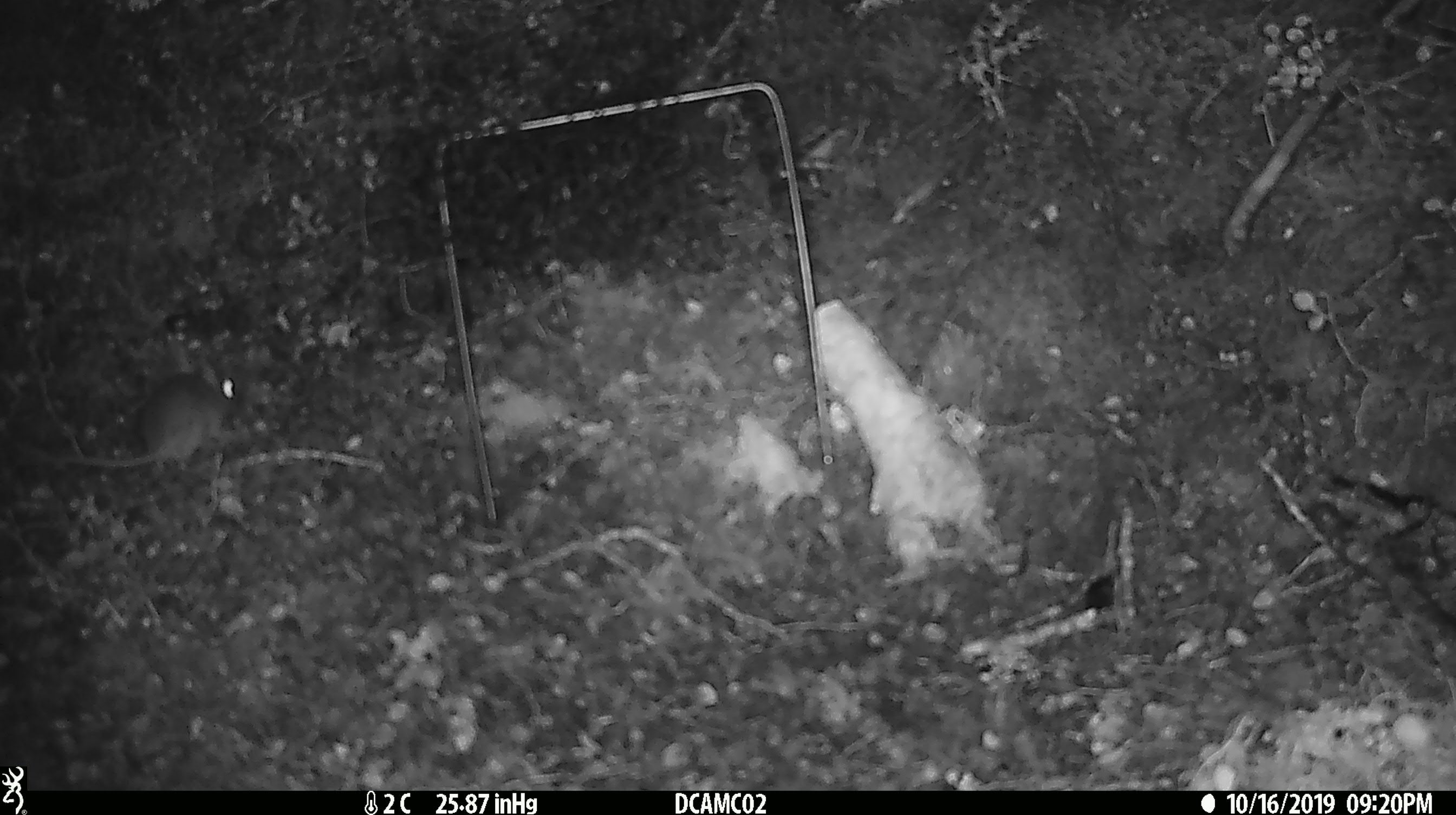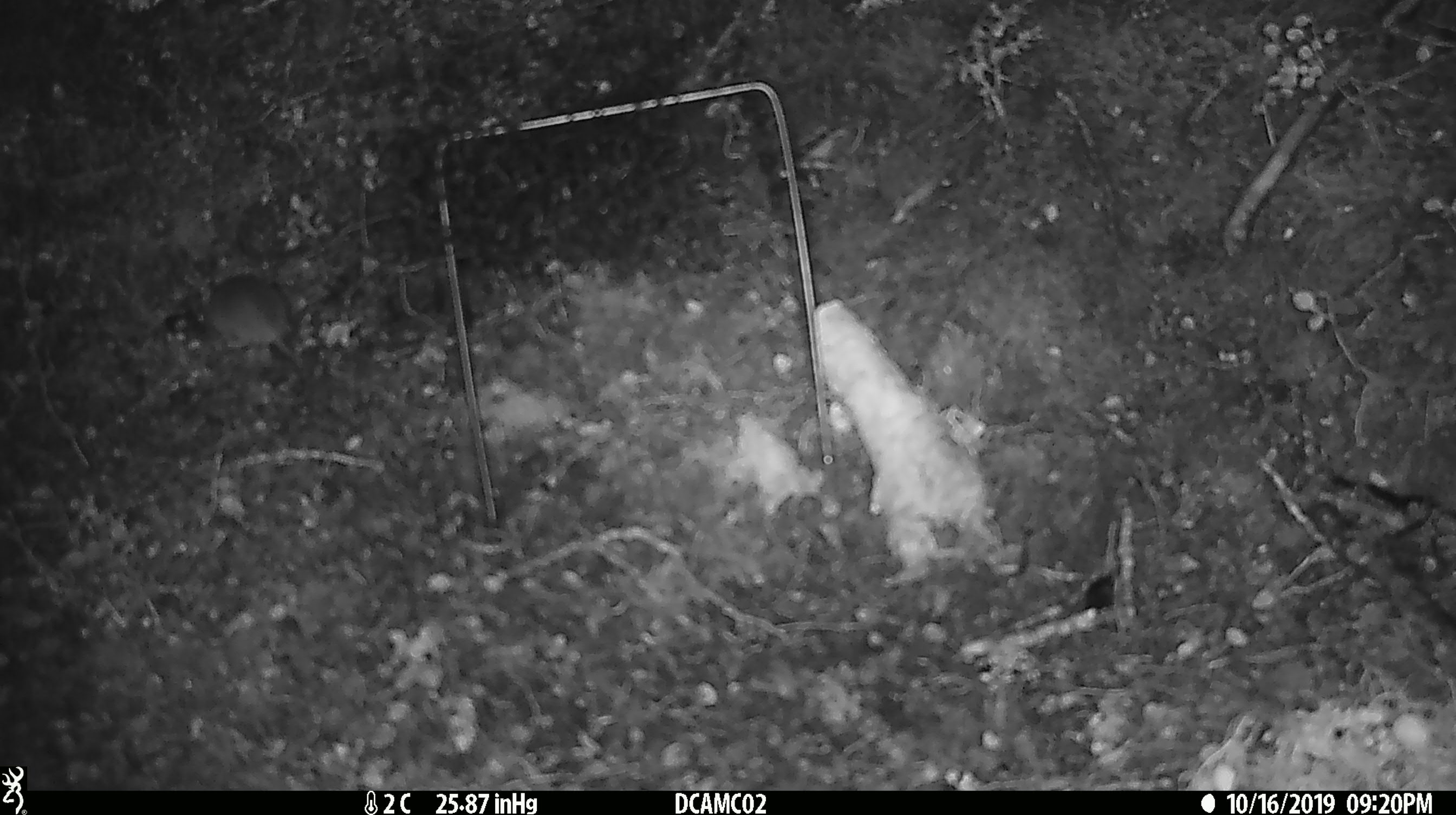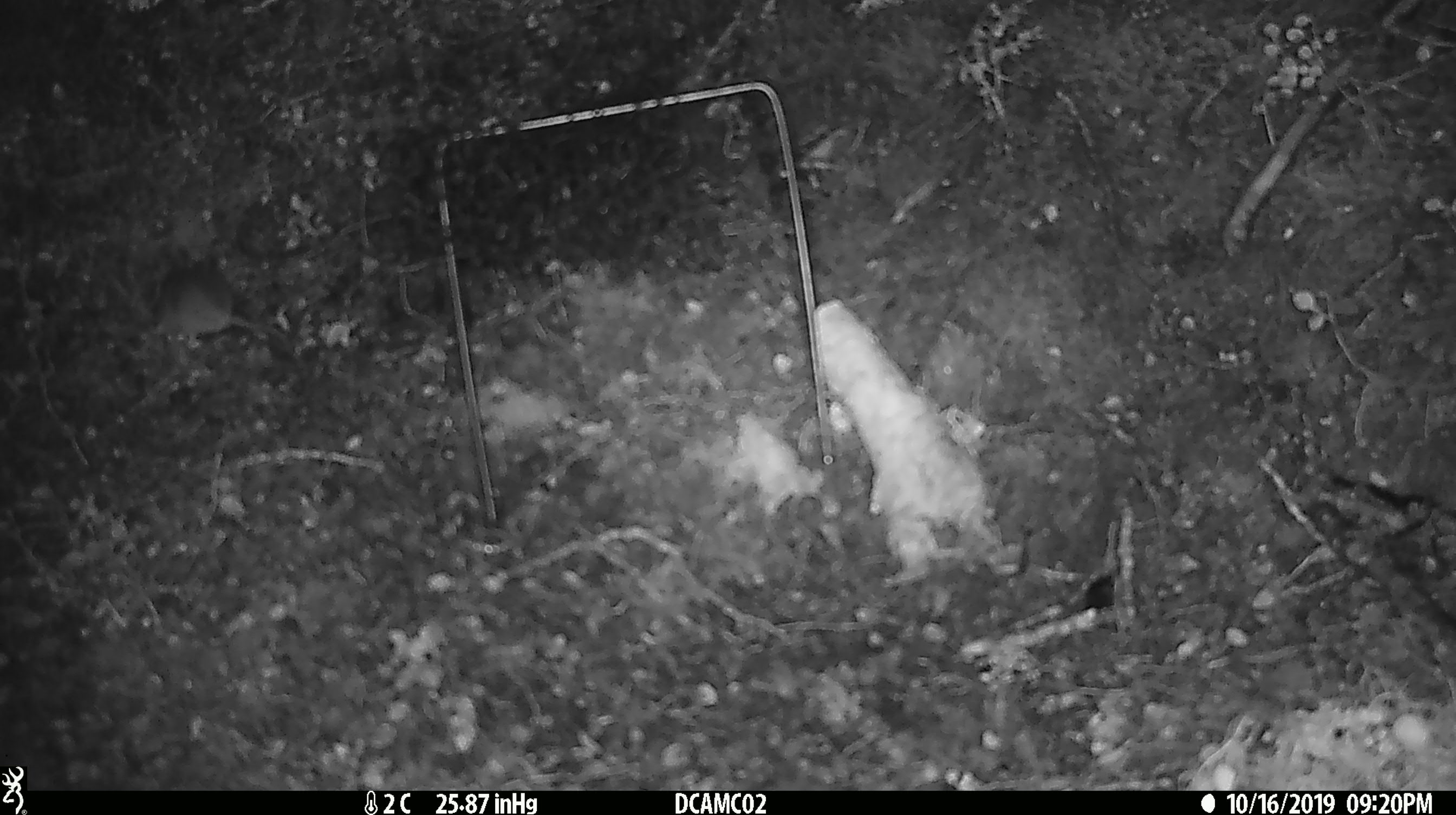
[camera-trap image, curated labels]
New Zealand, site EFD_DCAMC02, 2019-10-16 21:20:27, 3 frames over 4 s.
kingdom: Animalia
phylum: Chordata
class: Mammalia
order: Rodentia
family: Muridae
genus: Mus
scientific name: Mus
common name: mouse